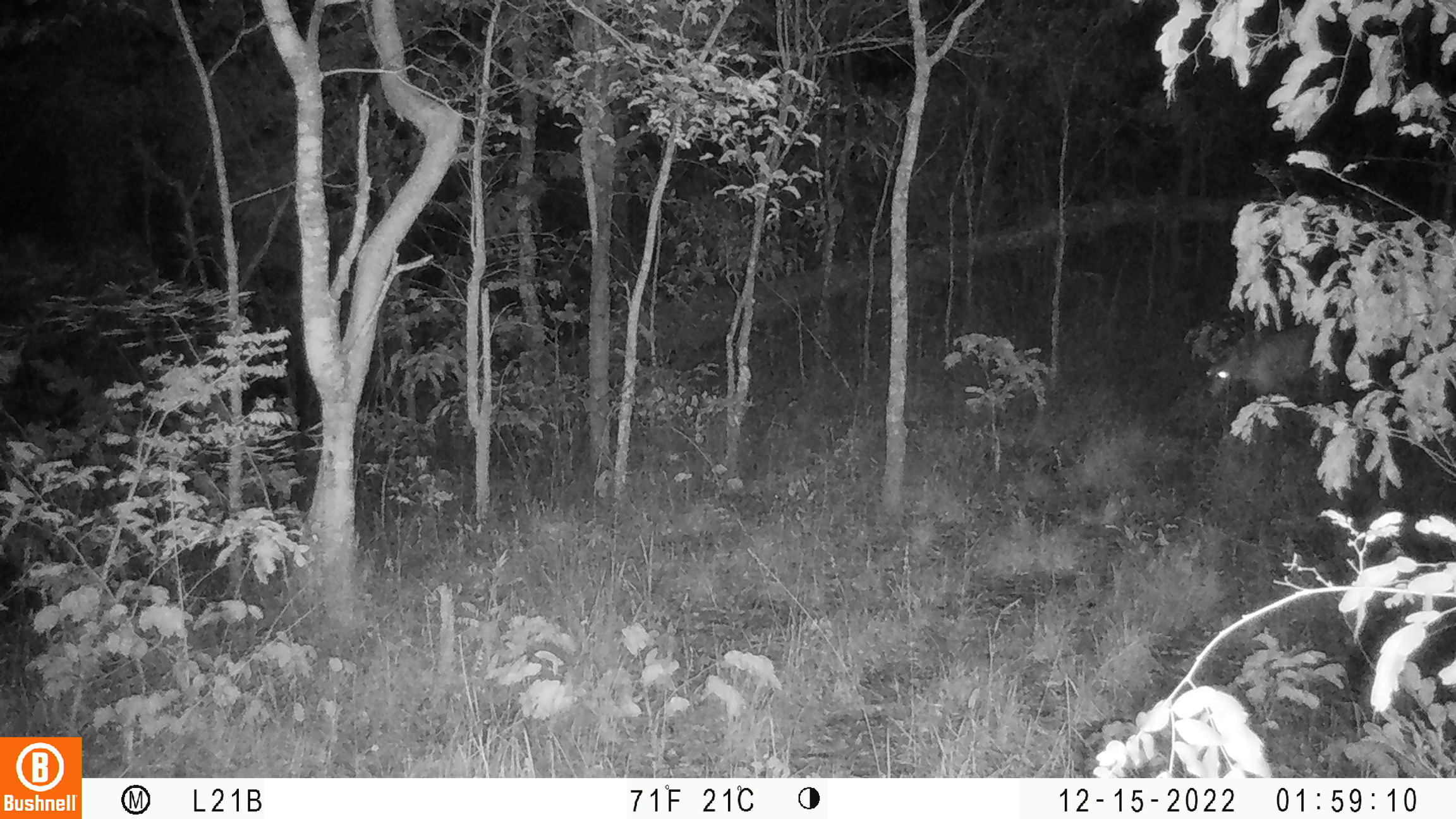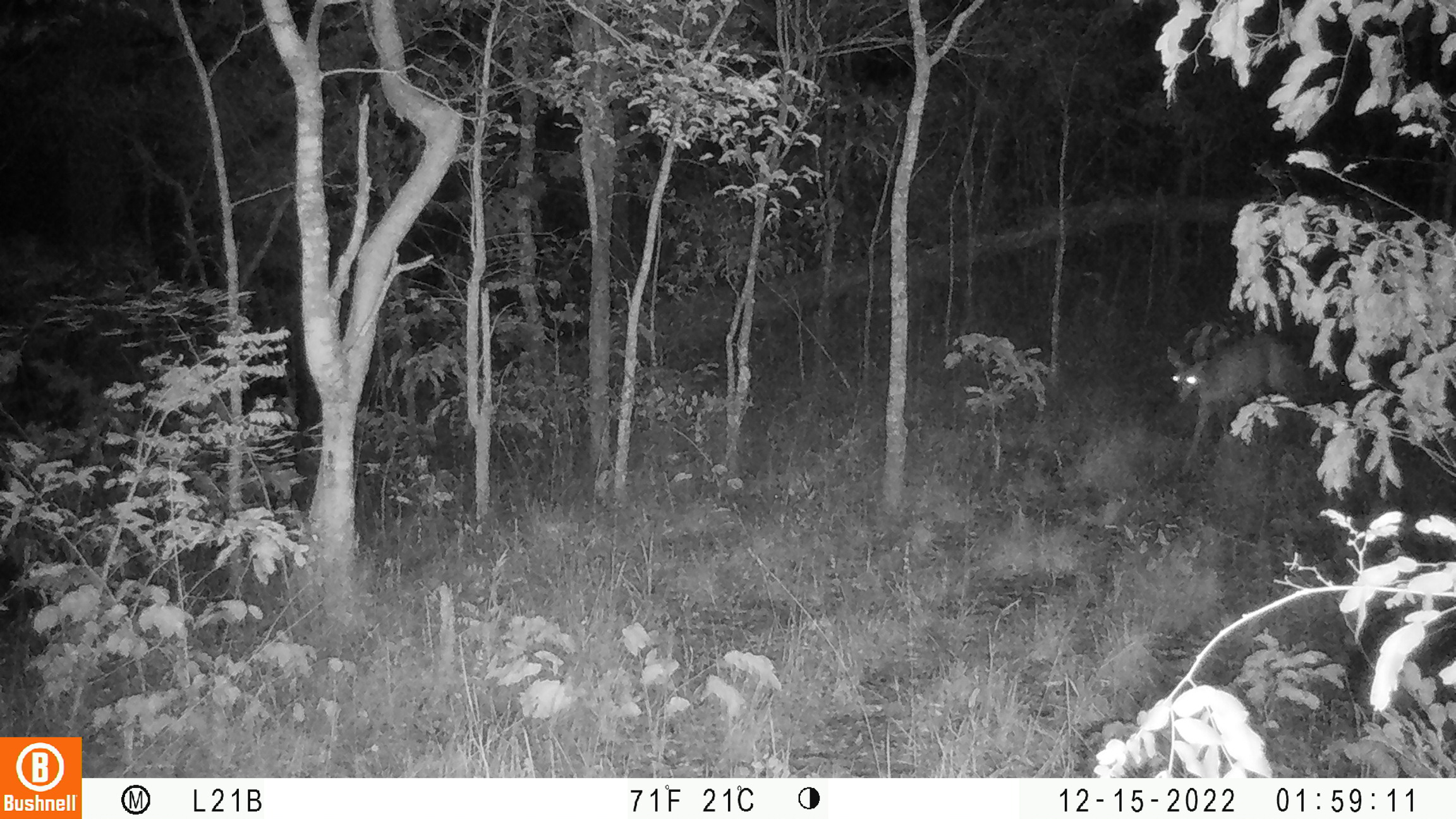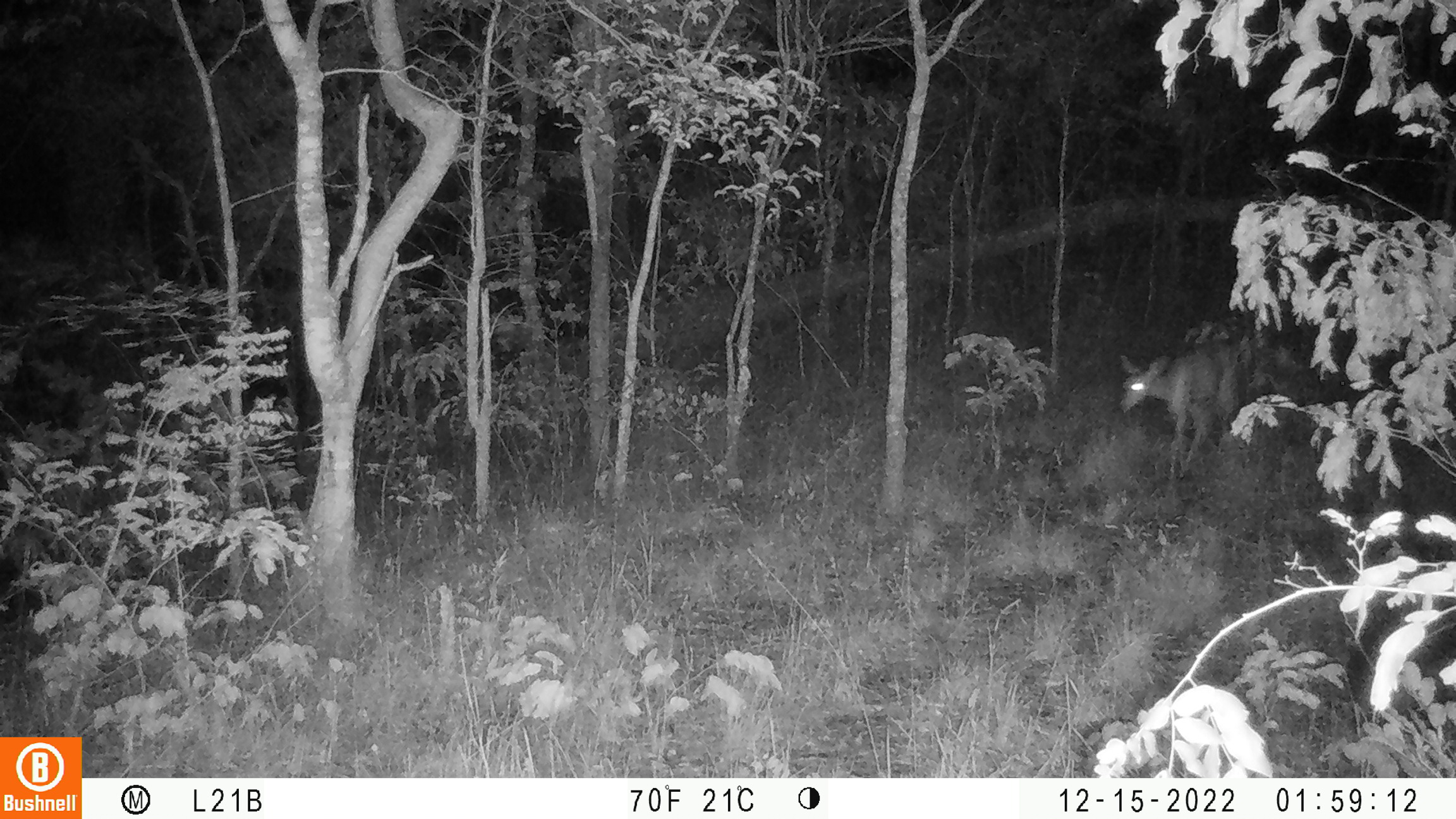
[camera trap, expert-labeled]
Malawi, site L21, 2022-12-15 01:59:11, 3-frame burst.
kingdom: Animalia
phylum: Chordata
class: Mammalia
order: Artiodactyla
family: Bovidae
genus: Tragelaphus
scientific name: Tragelaphus sylvaticus sylvaticus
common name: cape bushbuck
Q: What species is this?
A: Cape bushbuck (Tragelaphus sylvaticus sylvaticus).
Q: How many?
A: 1.